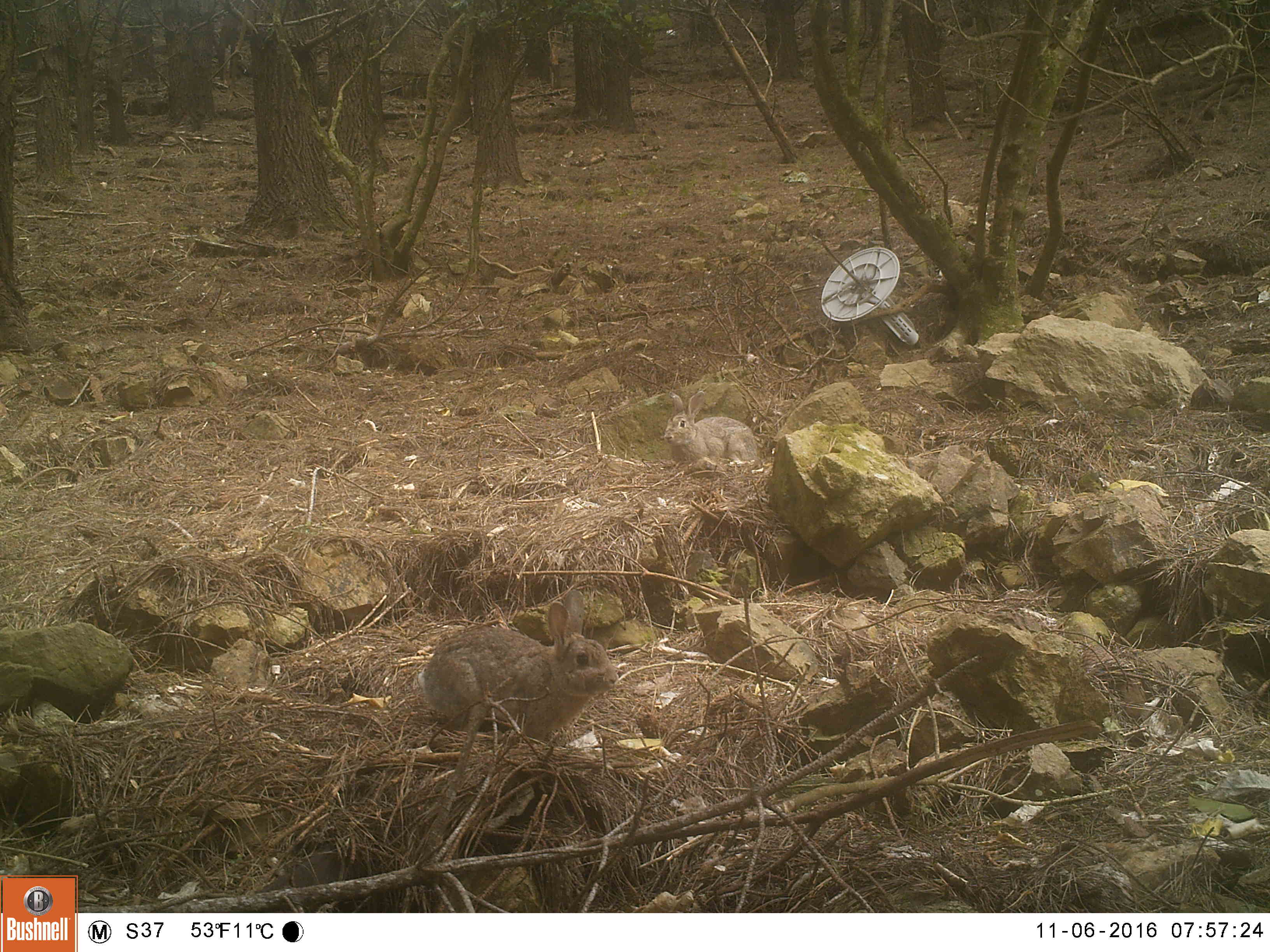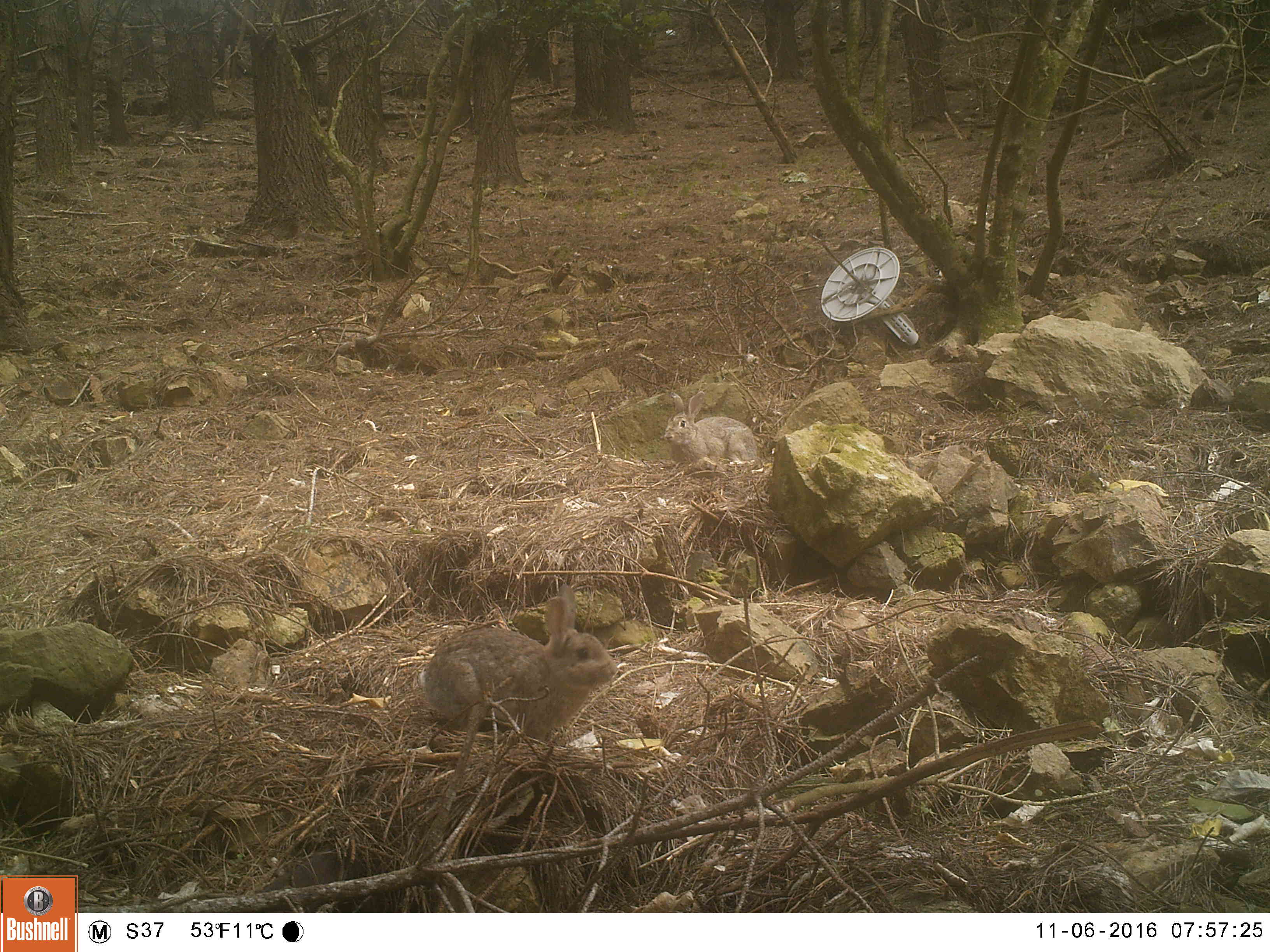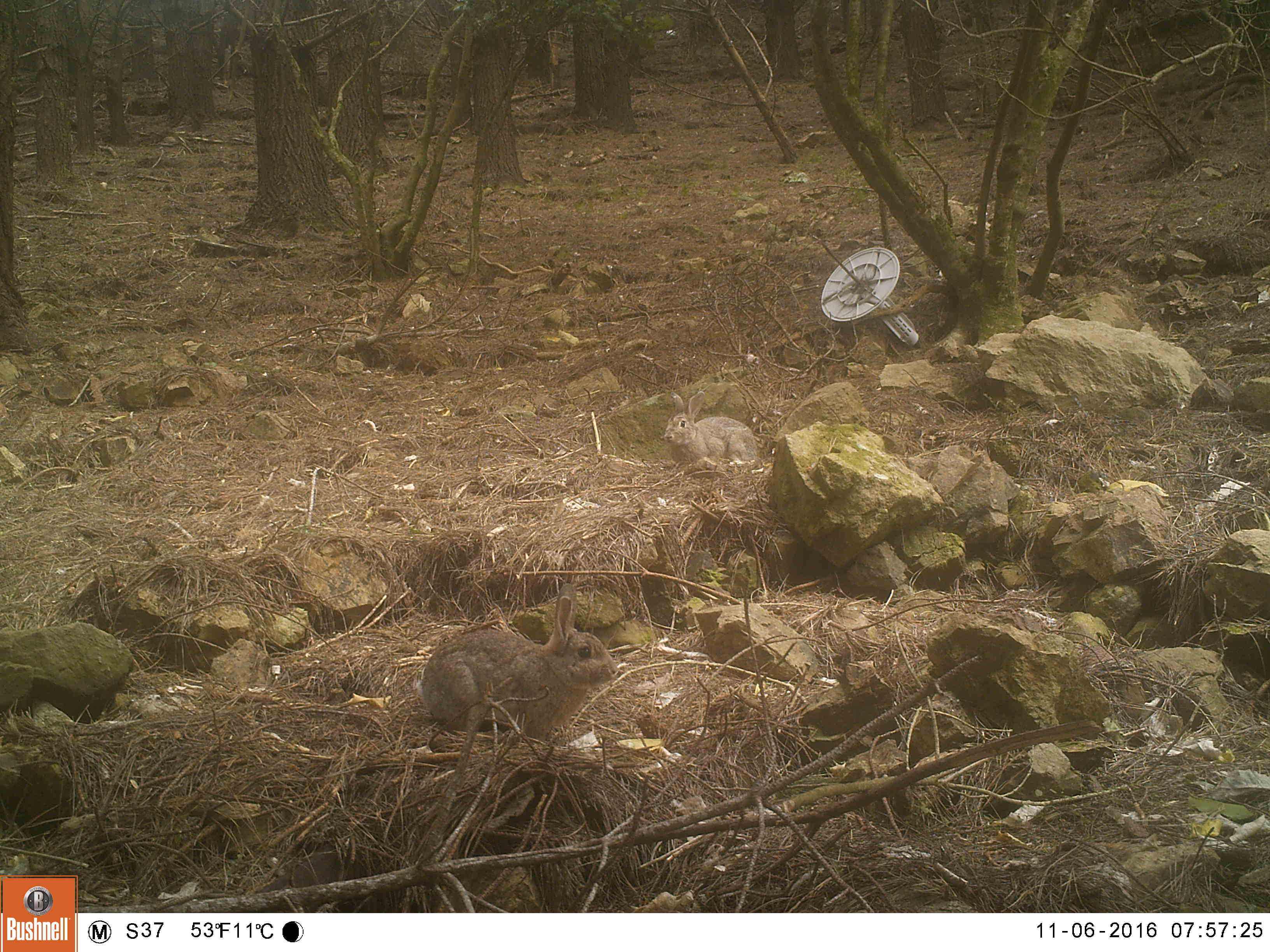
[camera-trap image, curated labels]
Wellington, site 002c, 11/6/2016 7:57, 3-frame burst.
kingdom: Animalia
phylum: Chordata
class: Mammalia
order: Lagomorpha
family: Leporidae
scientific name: Leporidae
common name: rabbit